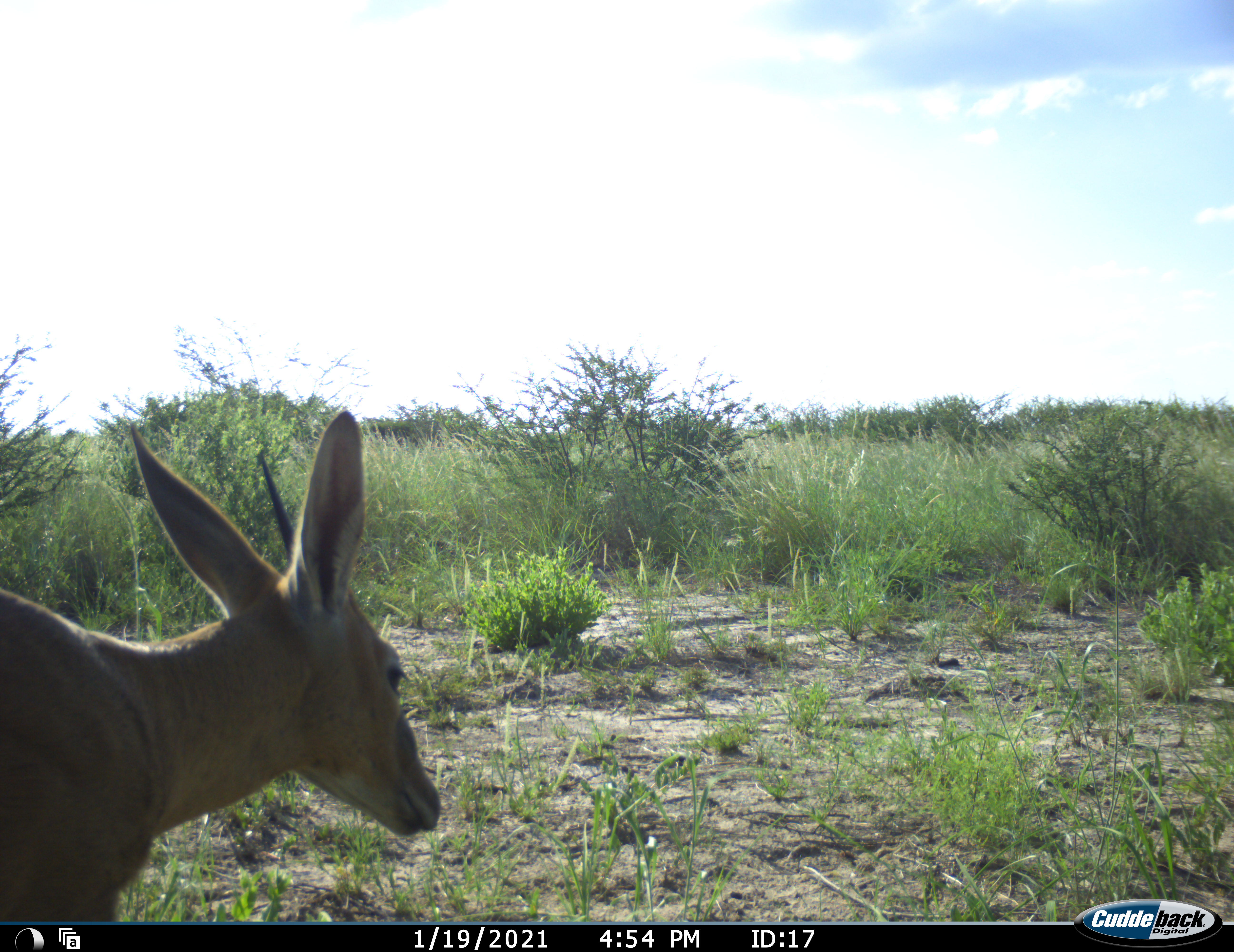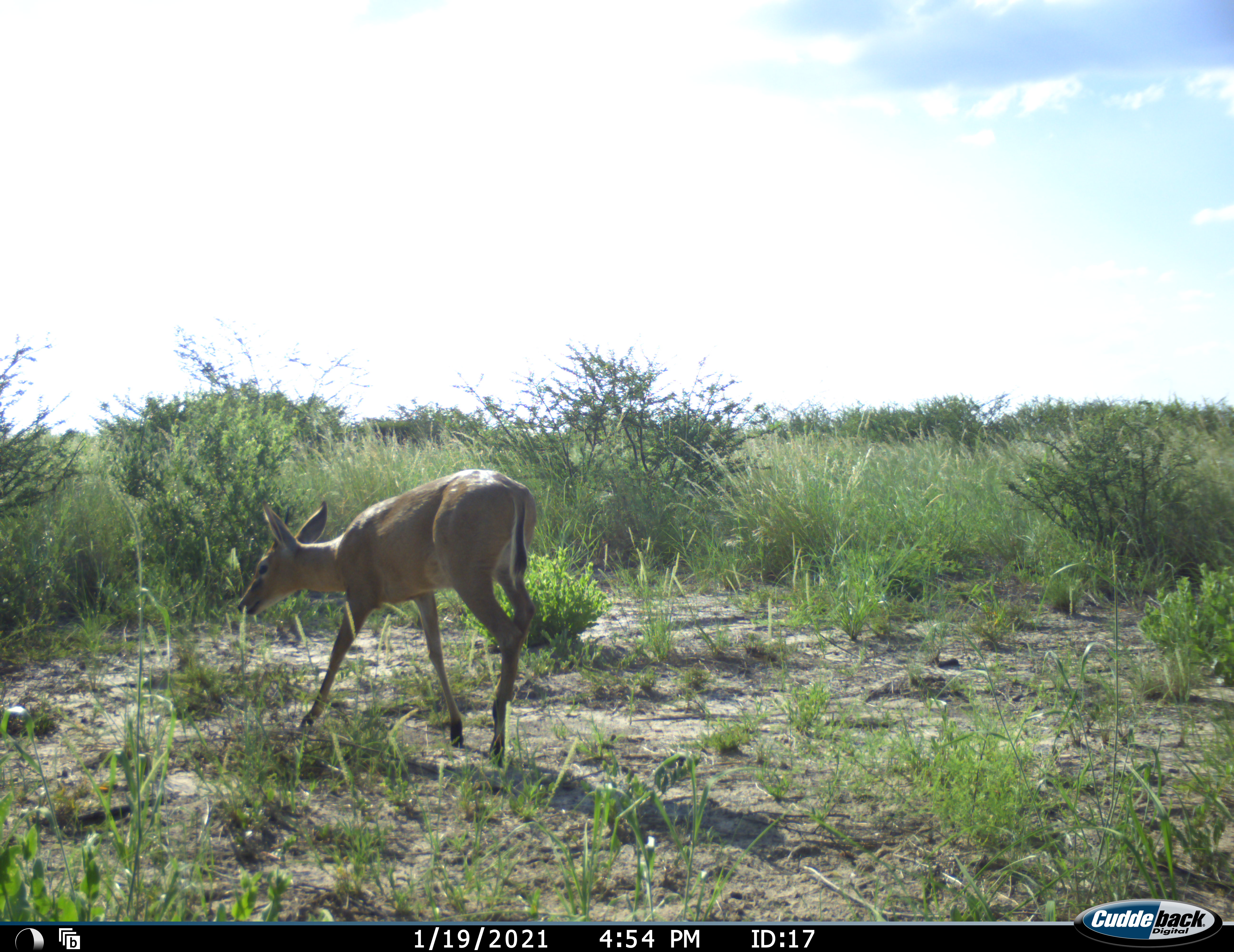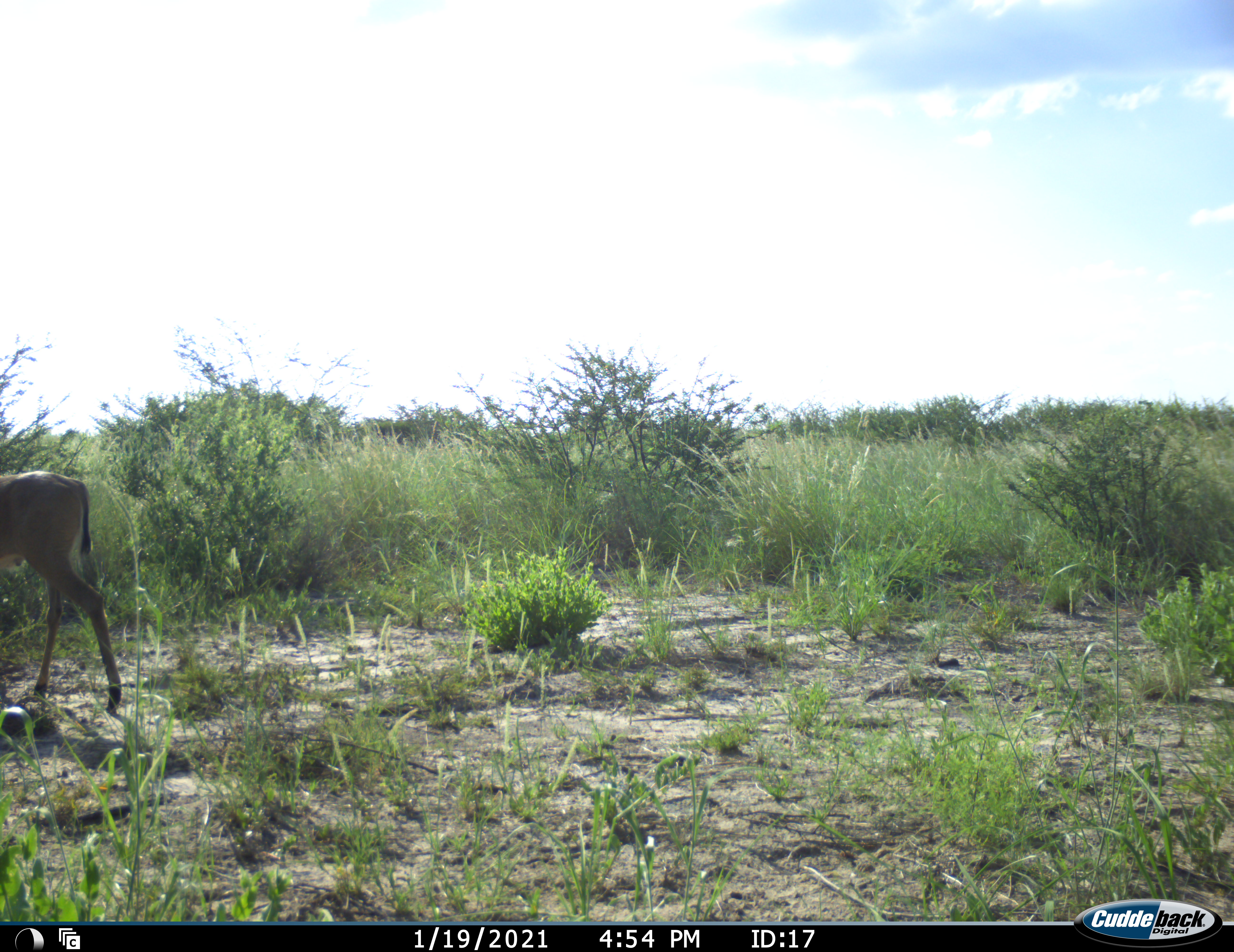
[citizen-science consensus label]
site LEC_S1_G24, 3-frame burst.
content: unidentified animal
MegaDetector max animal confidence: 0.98